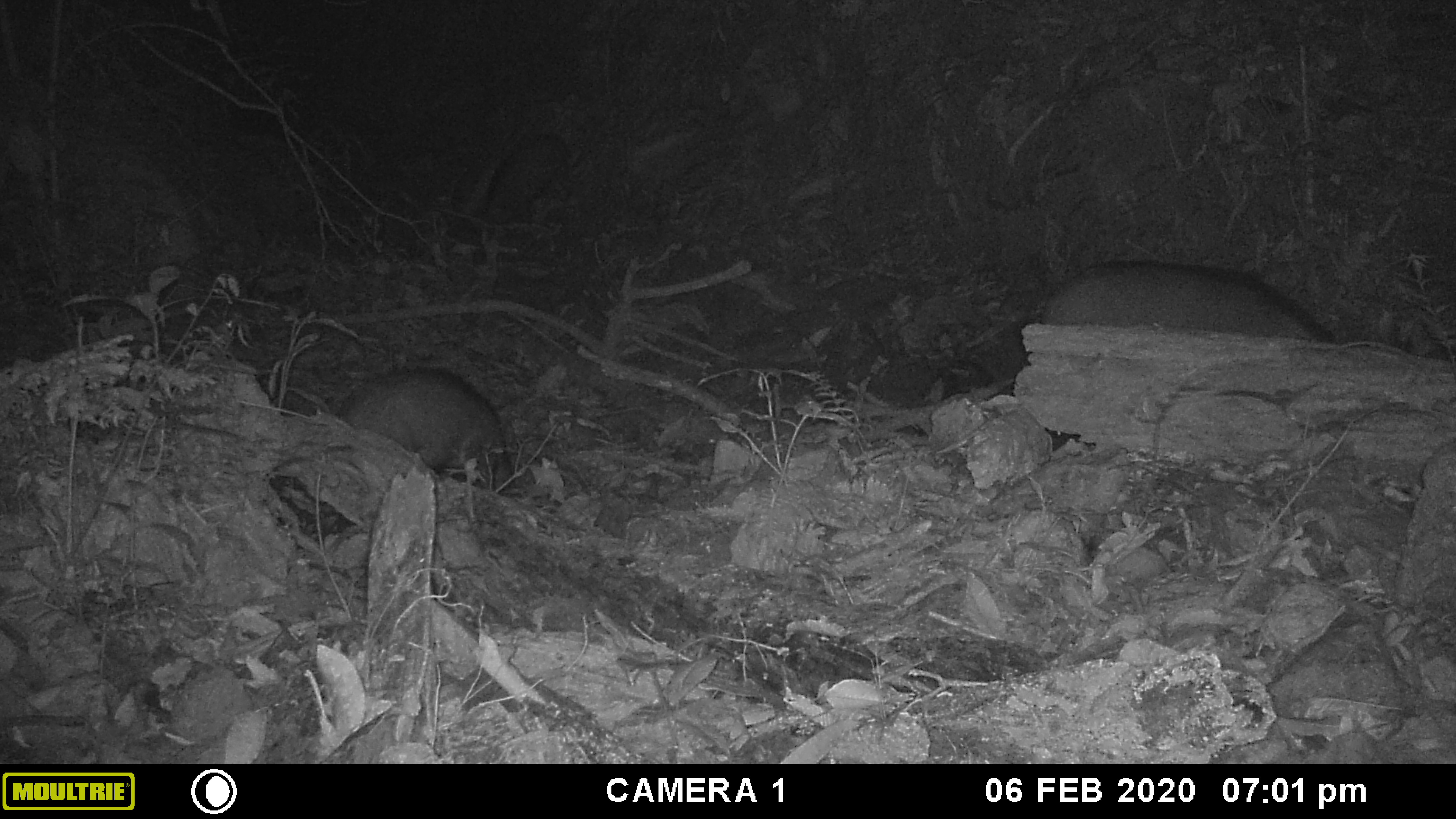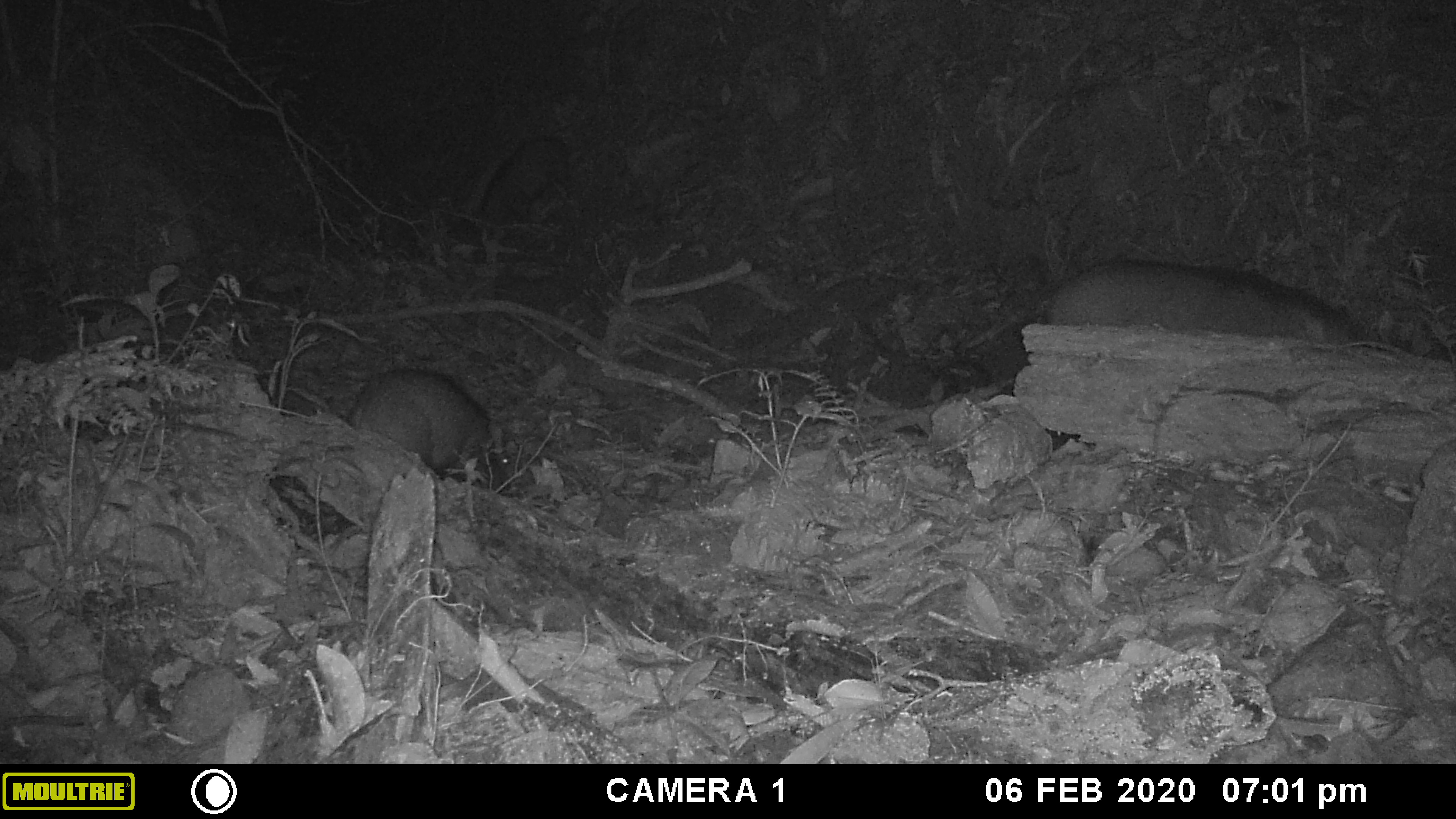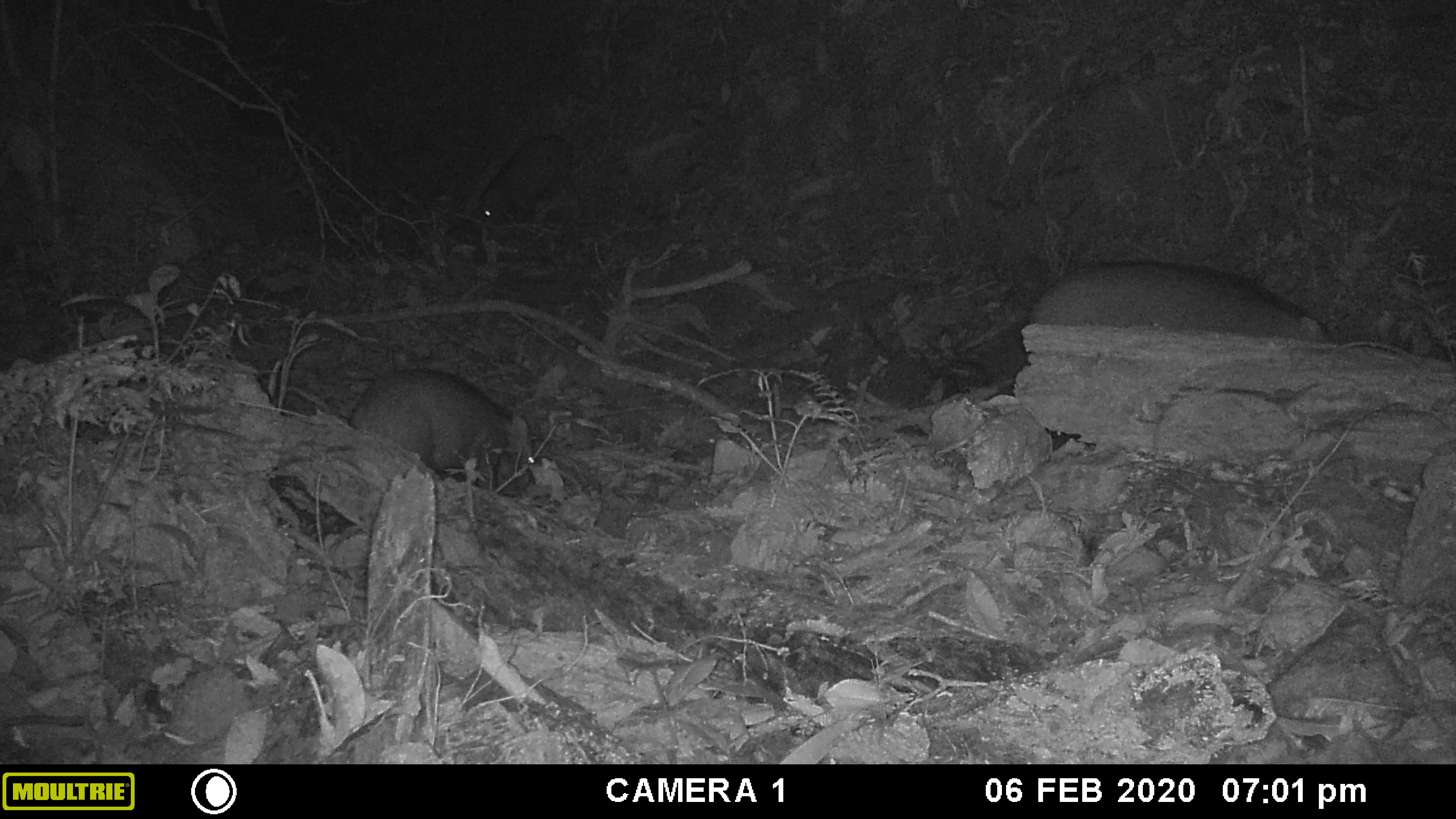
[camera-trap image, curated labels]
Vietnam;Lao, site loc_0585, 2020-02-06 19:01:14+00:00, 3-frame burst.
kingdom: Animalia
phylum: Chordata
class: Mammalia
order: Artiodactyla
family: Suidae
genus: Sus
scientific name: Sus scrofa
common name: eurasian wild pig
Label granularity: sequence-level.